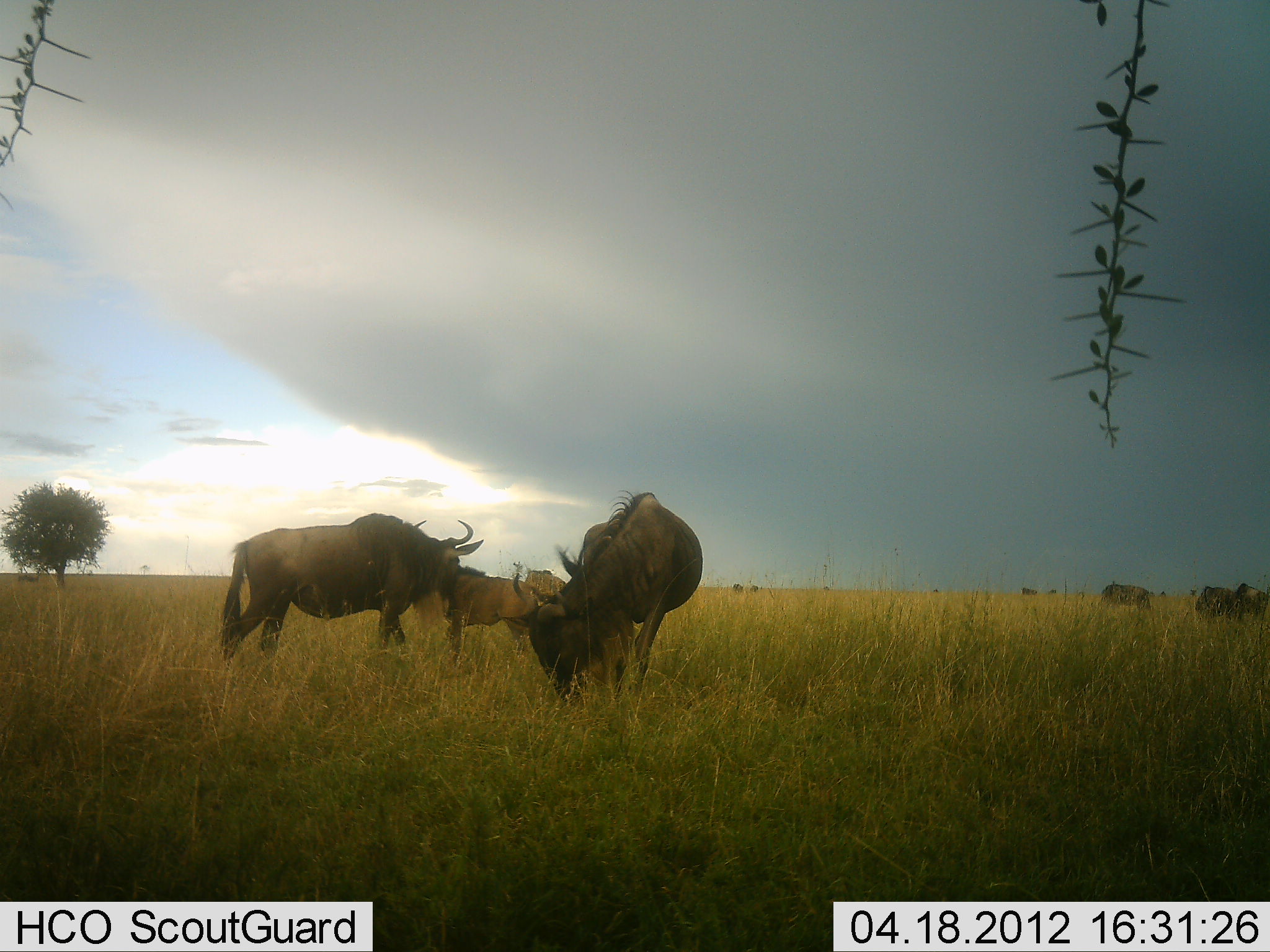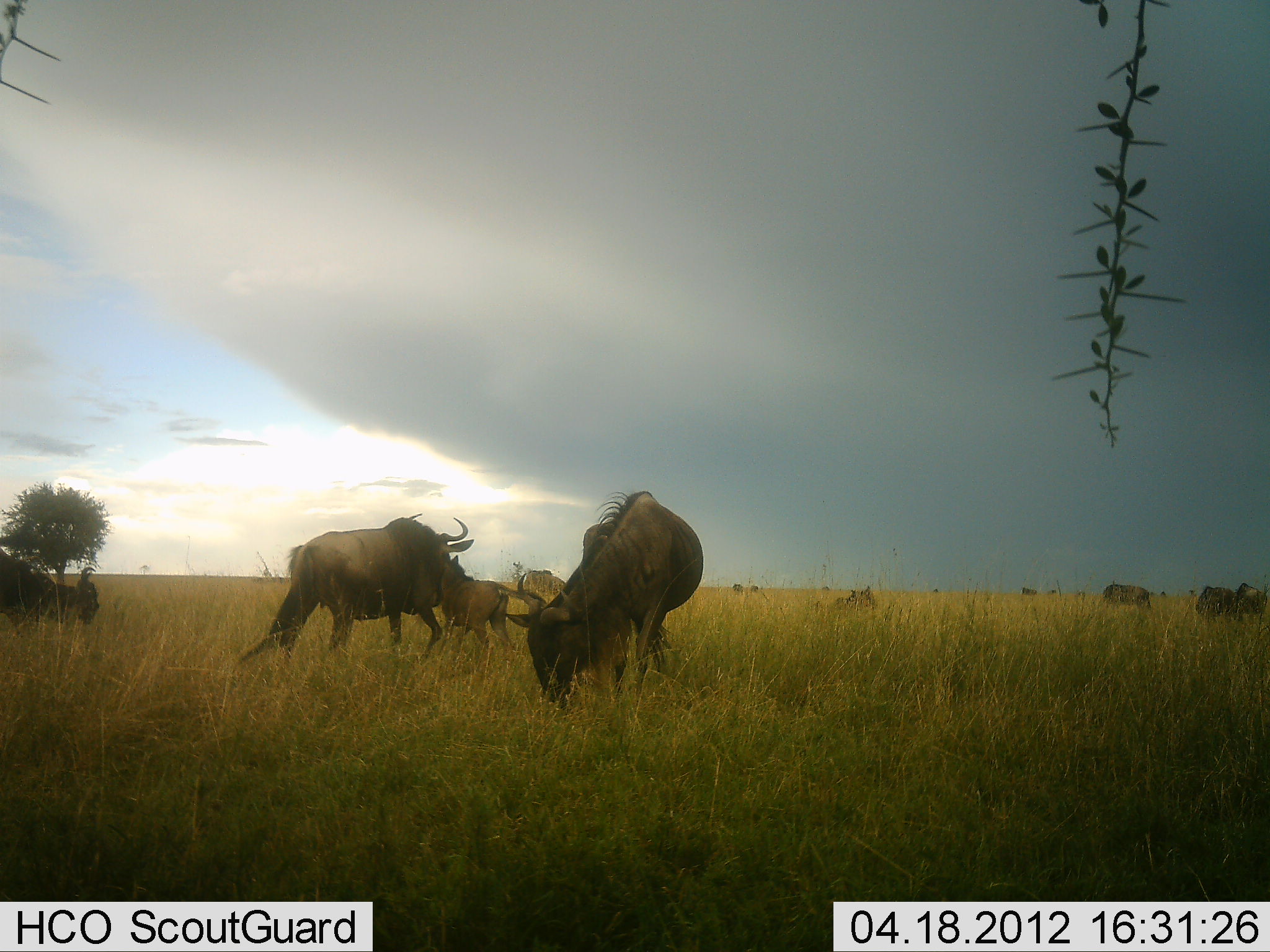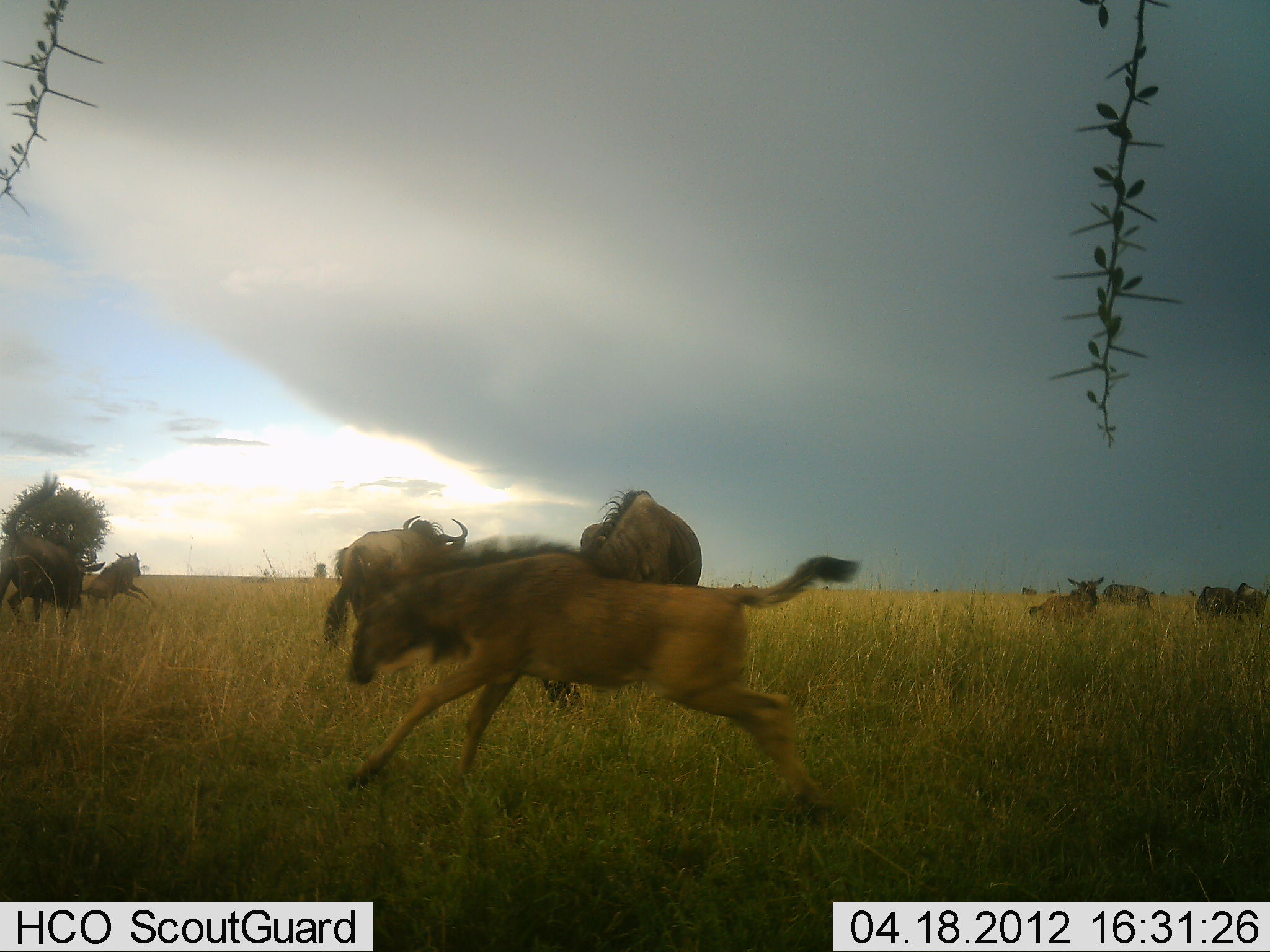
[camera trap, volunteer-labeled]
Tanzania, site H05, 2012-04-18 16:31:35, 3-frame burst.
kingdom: Animalia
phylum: Chordata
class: Mammalia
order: Artiodactyla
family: Bovidae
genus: Connochaetes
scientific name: Connochaetes taurinus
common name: blue wildebeest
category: wildebeest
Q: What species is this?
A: Wildebeest (blue wildebeest) (Connochaetes taurinus).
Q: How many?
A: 11-50.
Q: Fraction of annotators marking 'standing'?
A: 50%.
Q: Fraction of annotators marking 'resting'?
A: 14%.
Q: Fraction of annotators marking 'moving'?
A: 93%.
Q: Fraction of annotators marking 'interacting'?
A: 36%.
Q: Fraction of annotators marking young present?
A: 64%.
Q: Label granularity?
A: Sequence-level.